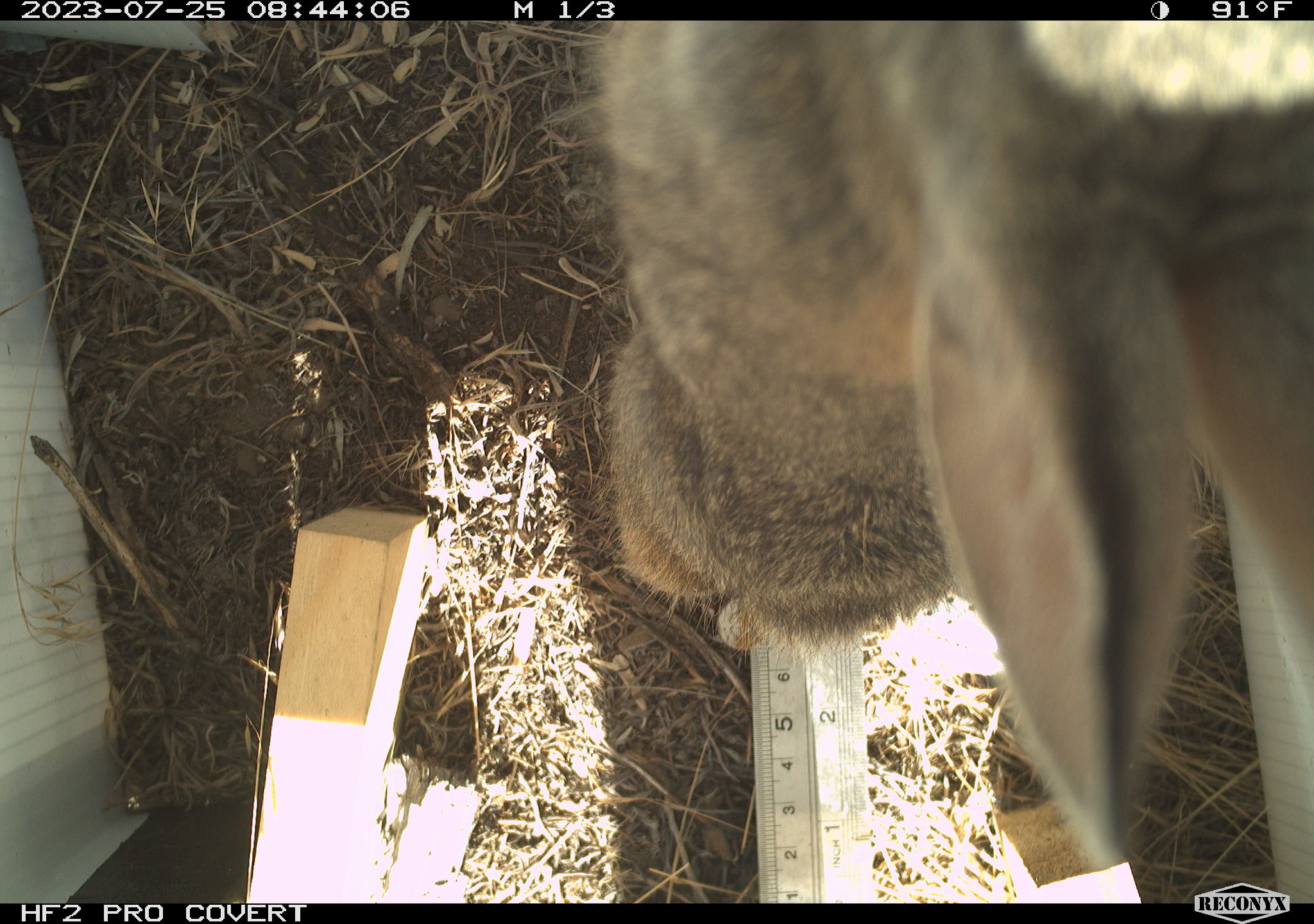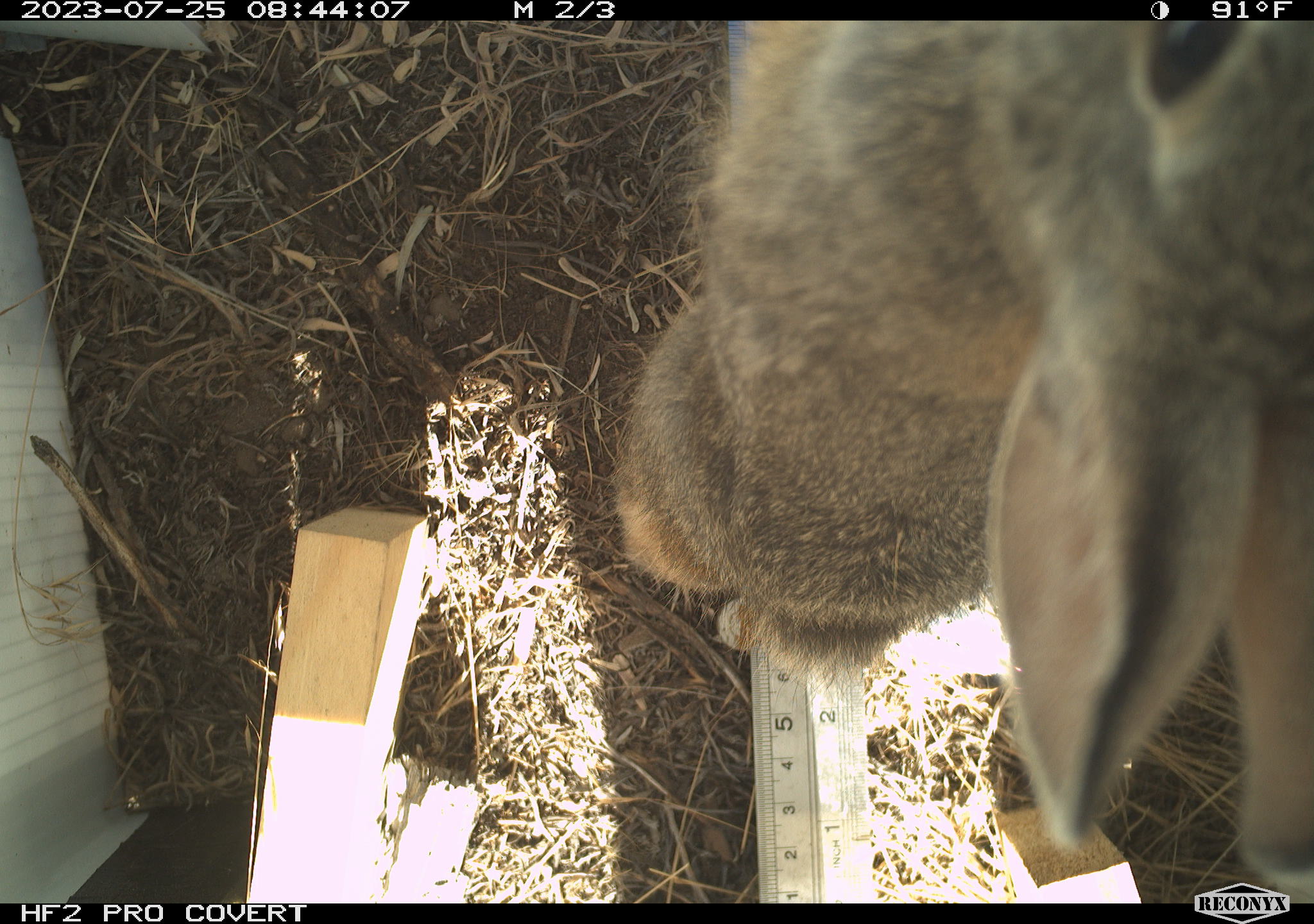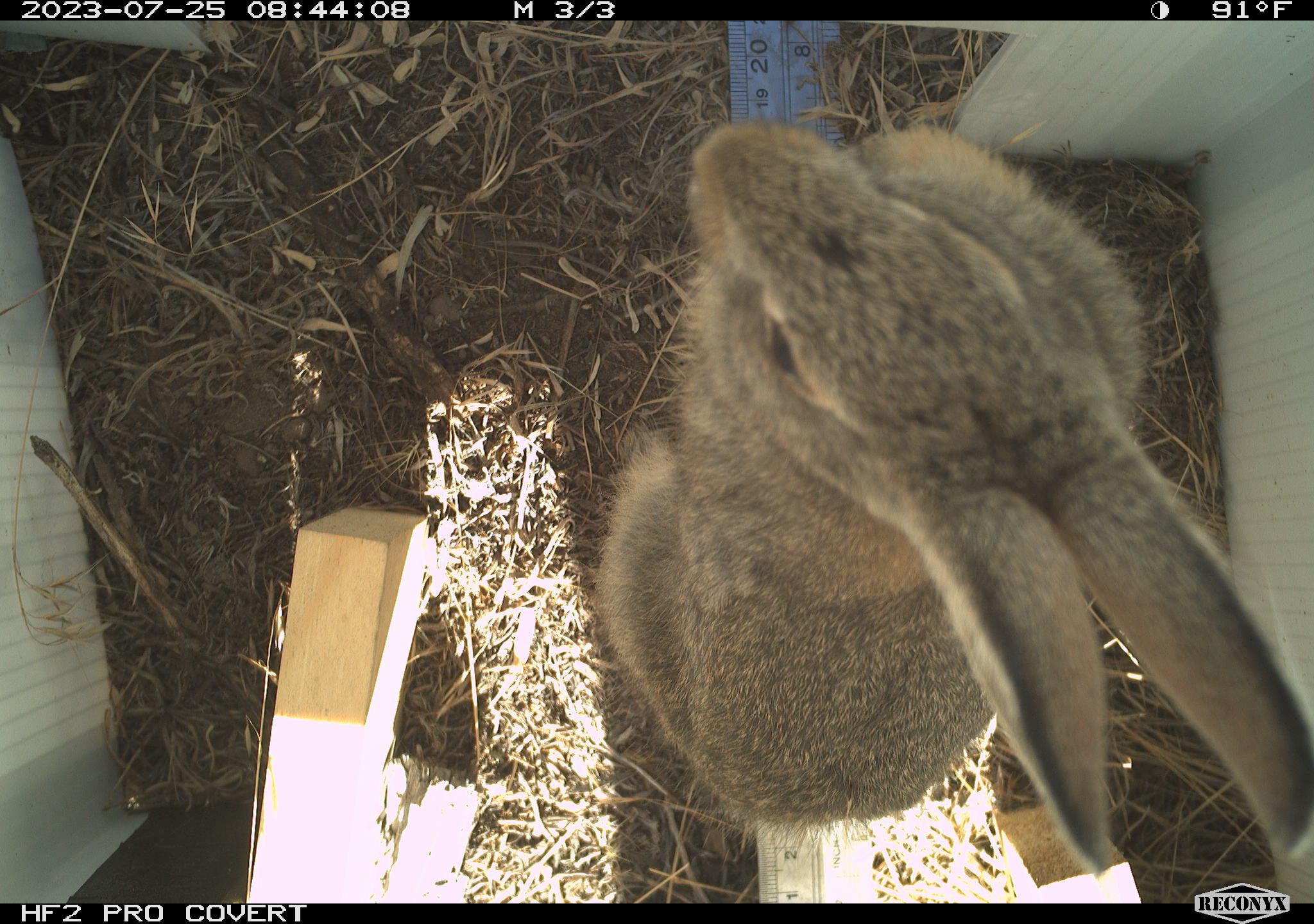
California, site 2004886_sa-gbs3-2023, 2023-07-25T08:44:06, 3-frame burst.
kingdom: Animalia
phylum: Chordata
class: Mammalia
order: Lagomorpha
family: Leporidae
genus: Sylvilagus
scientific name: Sylvilagus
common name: cottontail rabbits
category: sylvilagus species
Sylvilagus species (cottontail rabbits) (Sylvilagus).